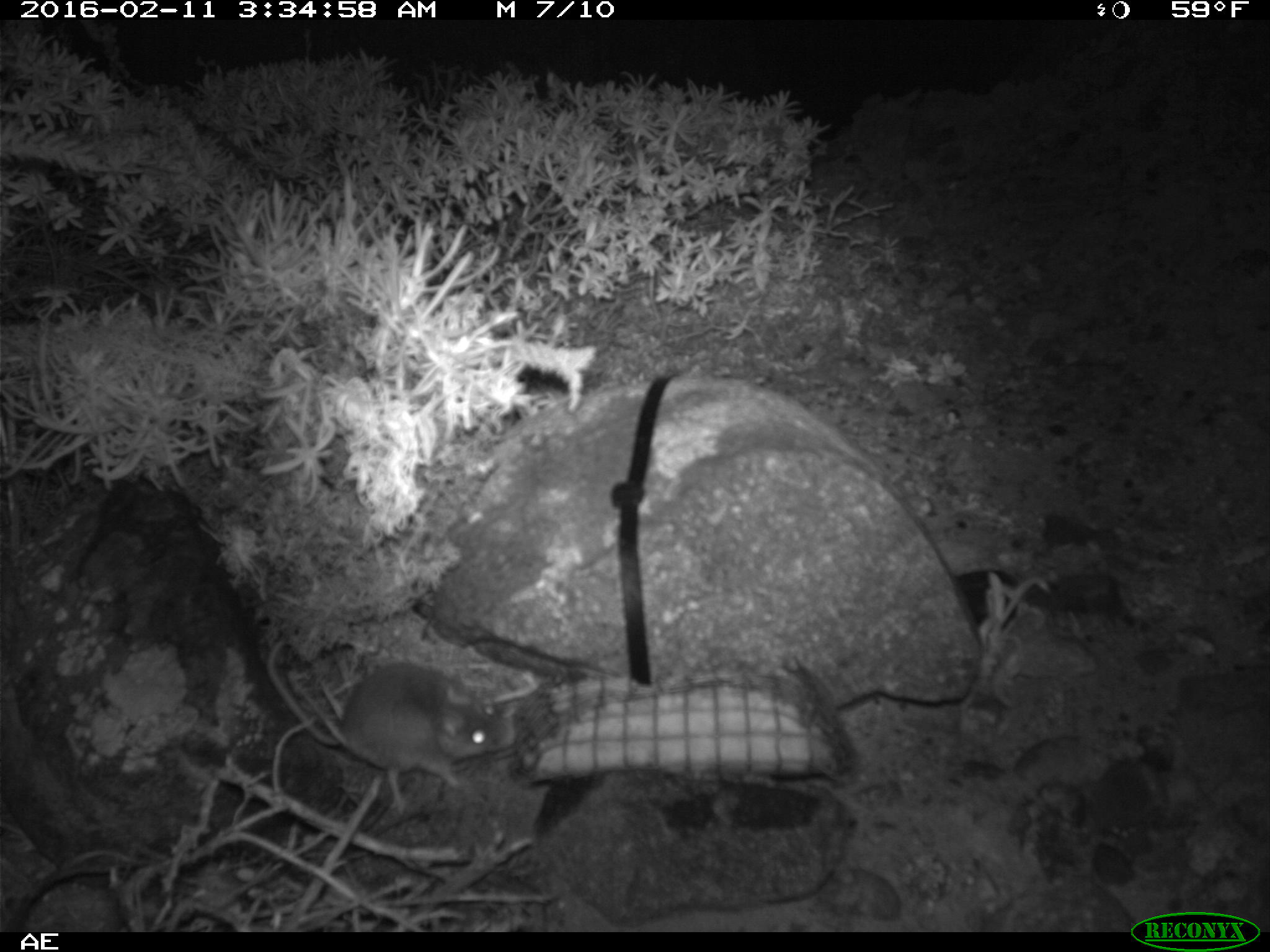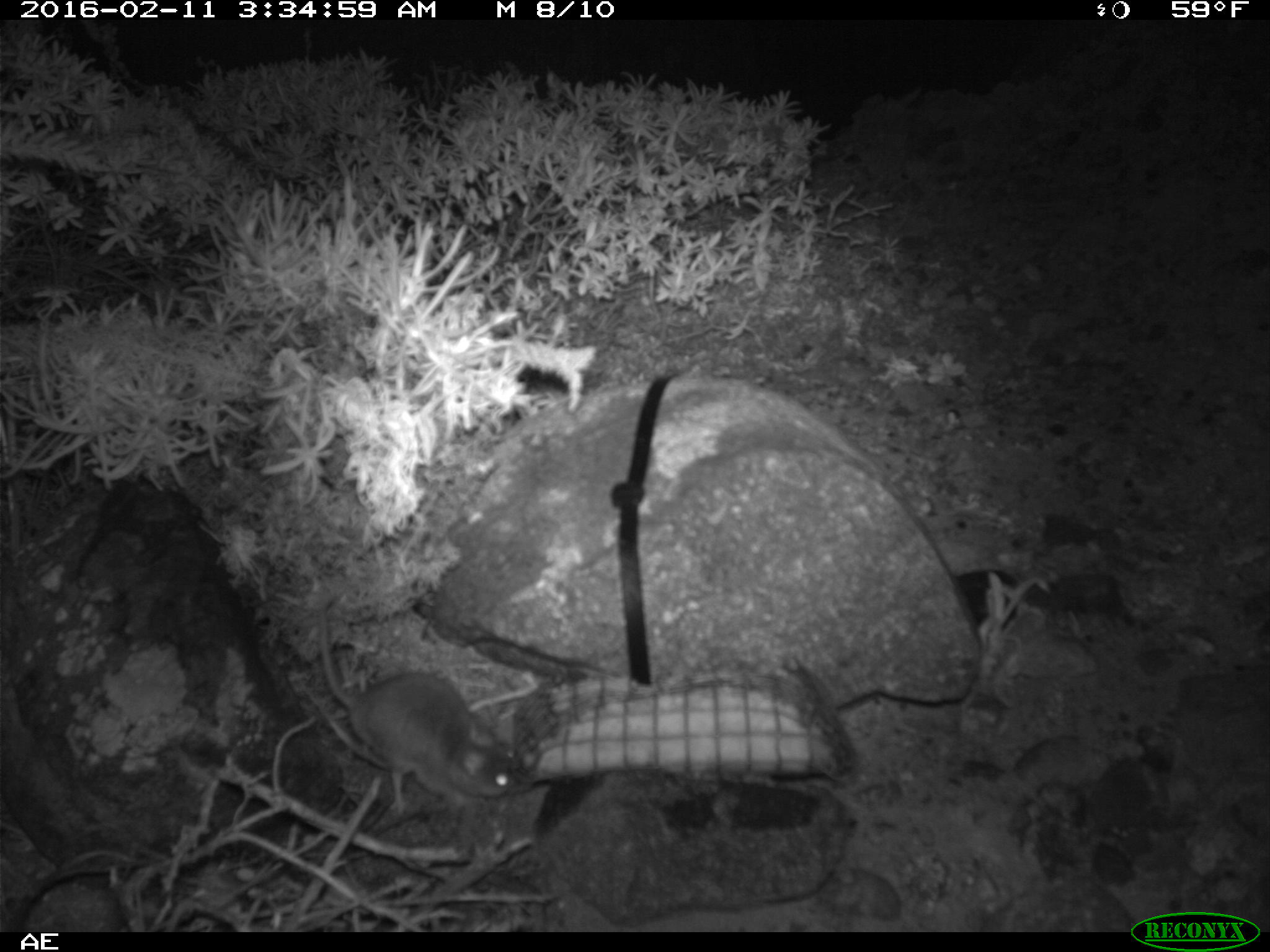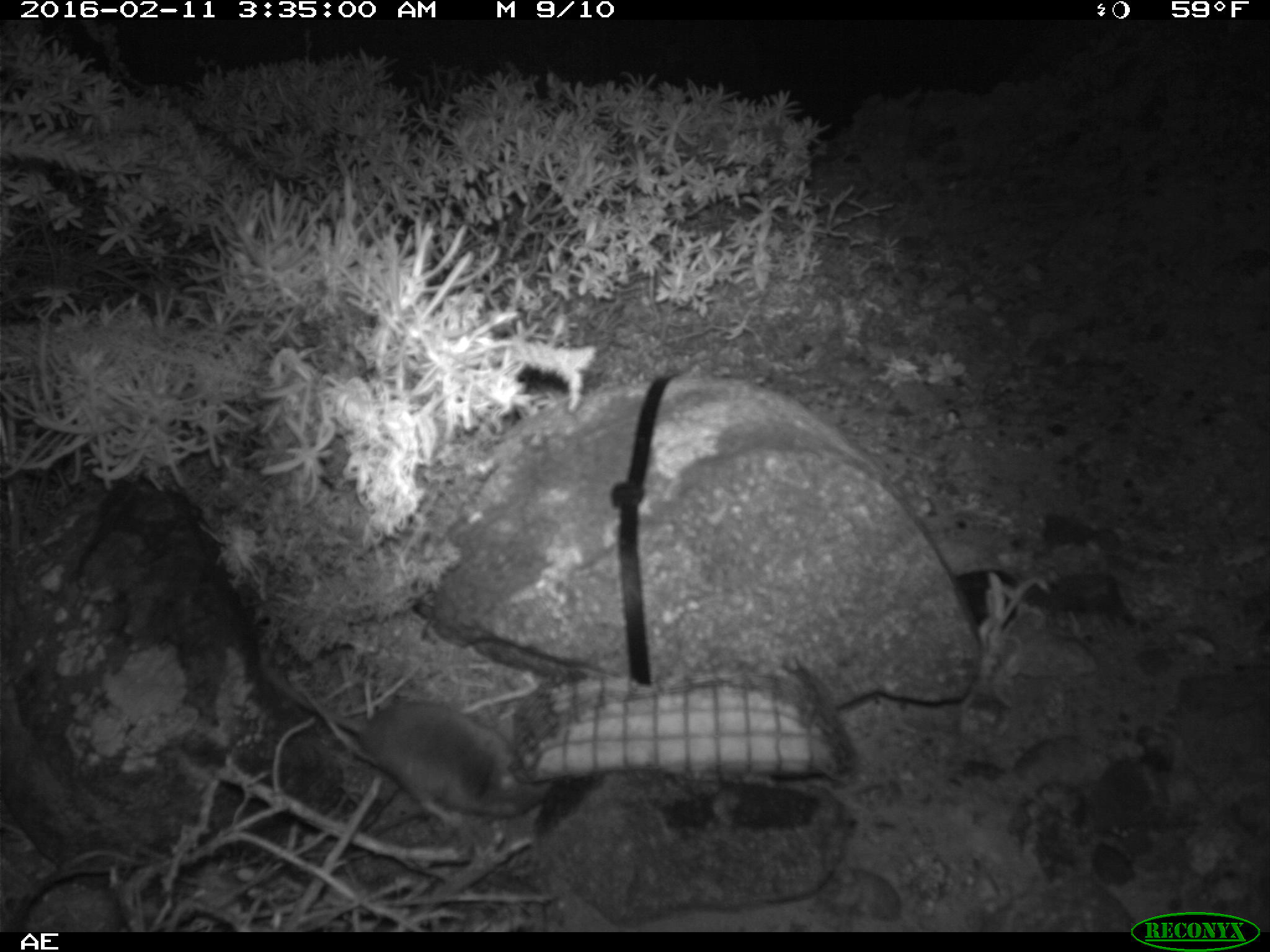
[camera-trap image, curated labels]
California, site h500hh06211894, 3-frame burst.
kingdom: Animalia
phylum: Chordata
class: Mammalia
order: Rodentia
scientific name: Rodentia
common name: rodent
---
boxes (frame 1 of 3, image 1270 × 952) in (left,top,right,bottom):
rodent: (264,637,513,813)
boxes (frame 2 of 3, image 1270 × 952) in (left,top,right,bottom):
rodent: (316,597,516,813)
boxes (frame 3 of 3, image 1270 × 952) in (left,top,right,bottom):
rodent: (260,652,551,824)